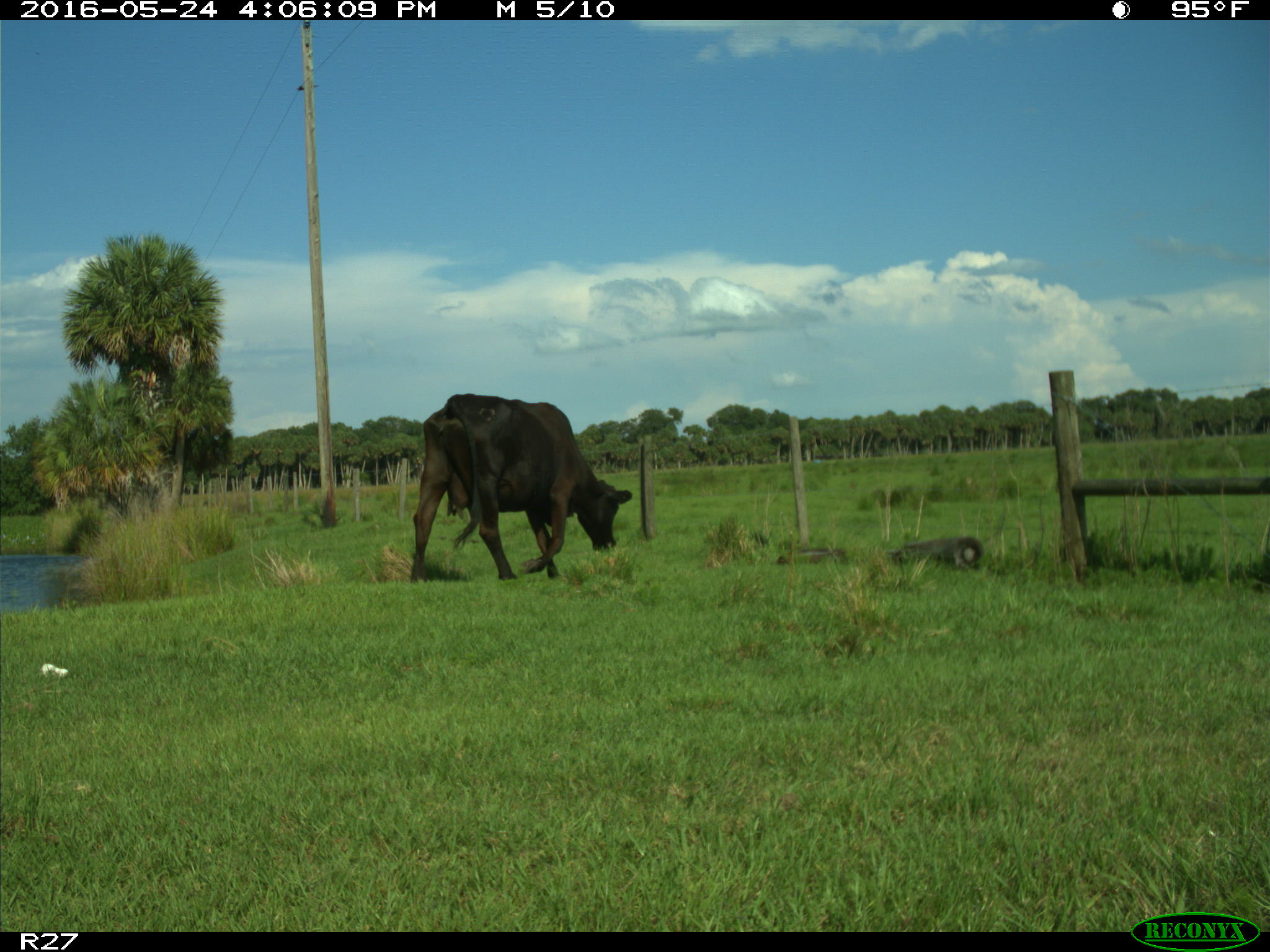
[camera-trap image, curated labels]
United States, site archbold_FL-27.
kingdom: Animalia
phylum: Chordata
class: Mammalia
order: Artiodactyla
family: Bovidae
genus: Bos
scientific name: Bos taurus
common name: domestic cow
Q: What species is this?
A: Bos taurus (domestic cow).